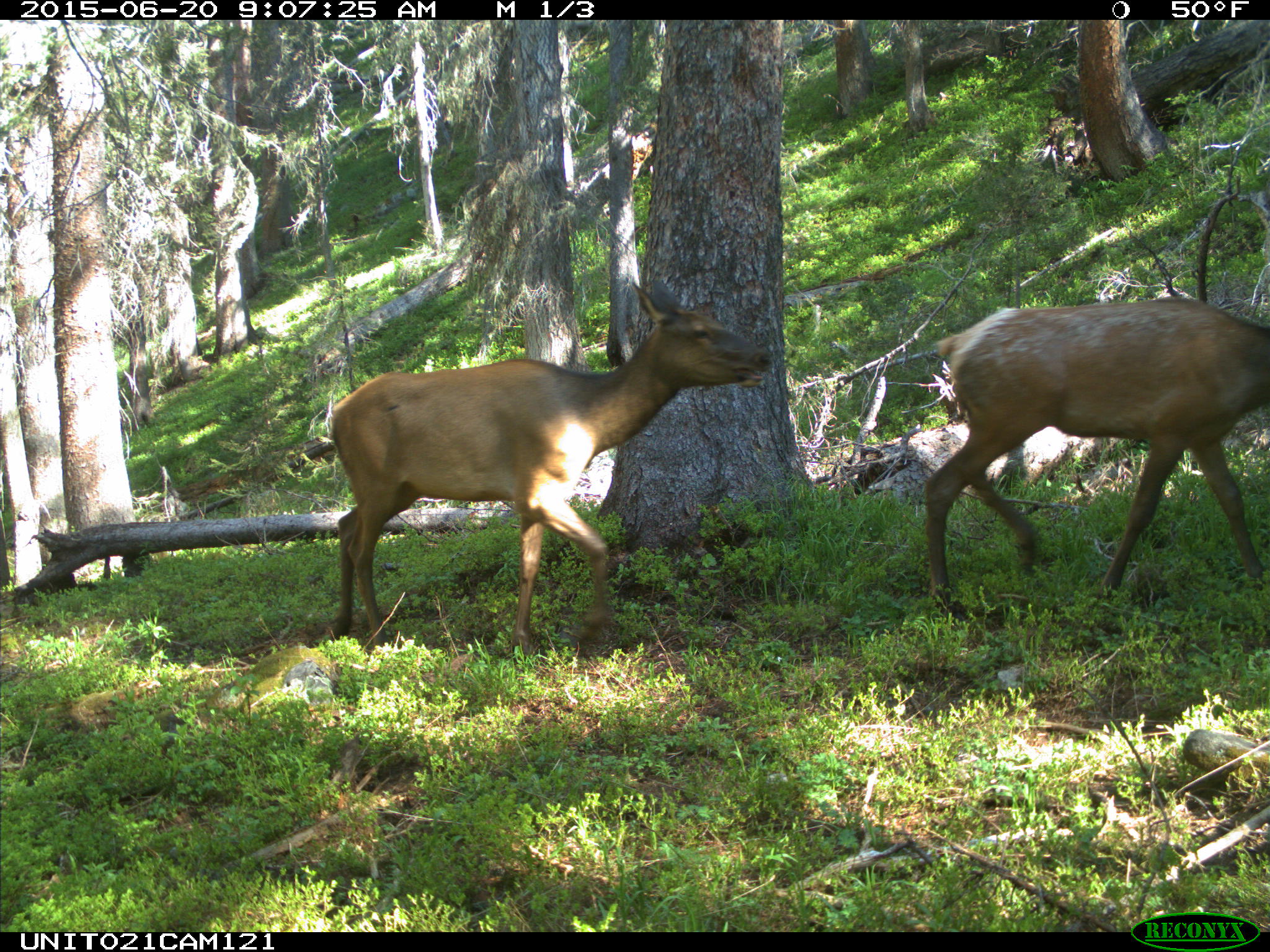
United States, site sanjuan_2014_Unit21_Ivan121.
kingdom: Animalia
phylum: Chordata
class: Mammalia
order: Artiodactyla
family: Cervidae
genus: Cervus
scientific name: Cervus elaphus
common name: red deer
Cervus elaphus (red deer).